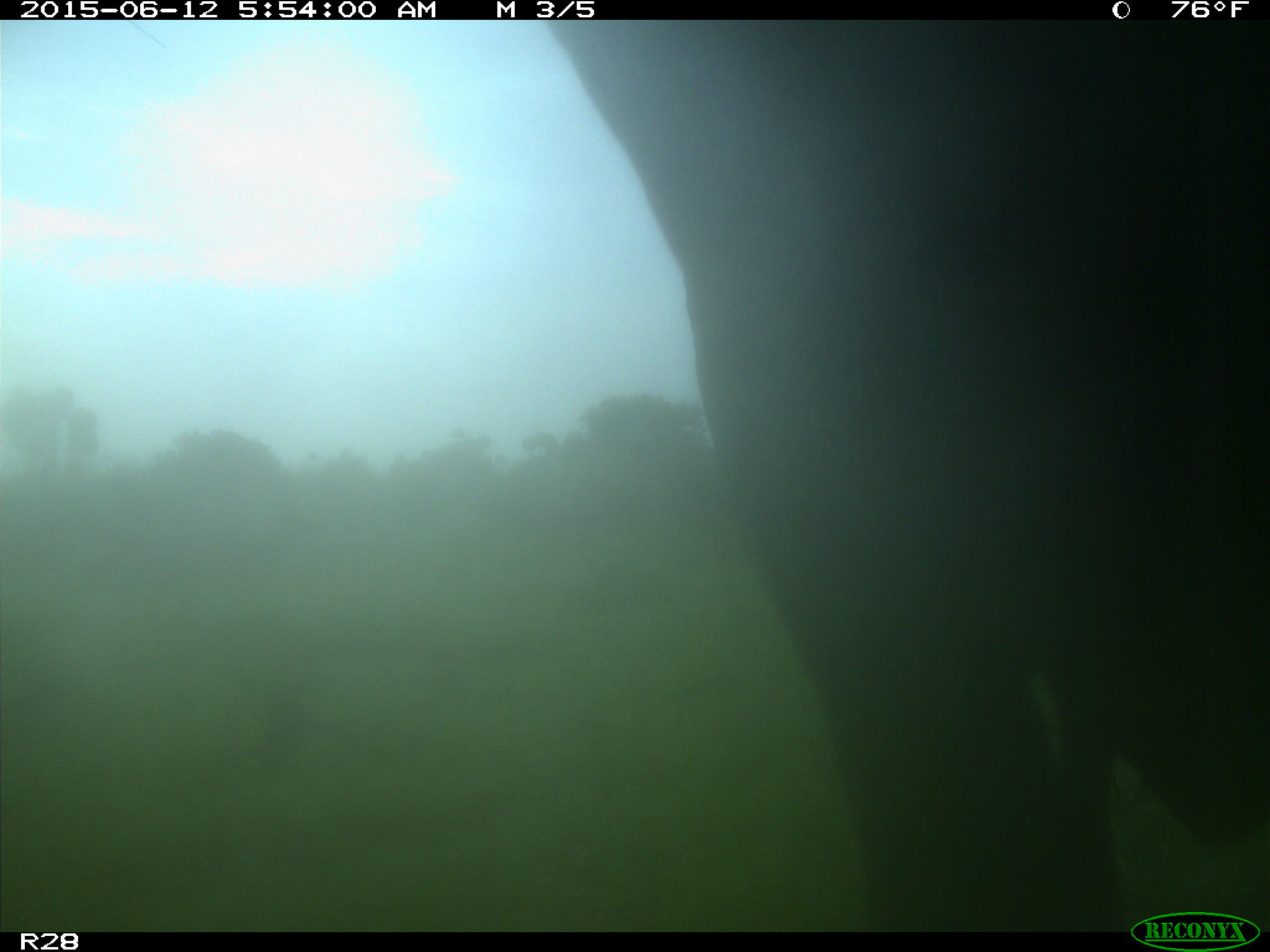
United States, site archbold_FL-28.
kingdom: Animalia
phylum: Chordata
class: Mammalia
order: Artiodactyla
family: Bovidae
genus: Bos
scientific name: Bos taurus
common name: domestic cow